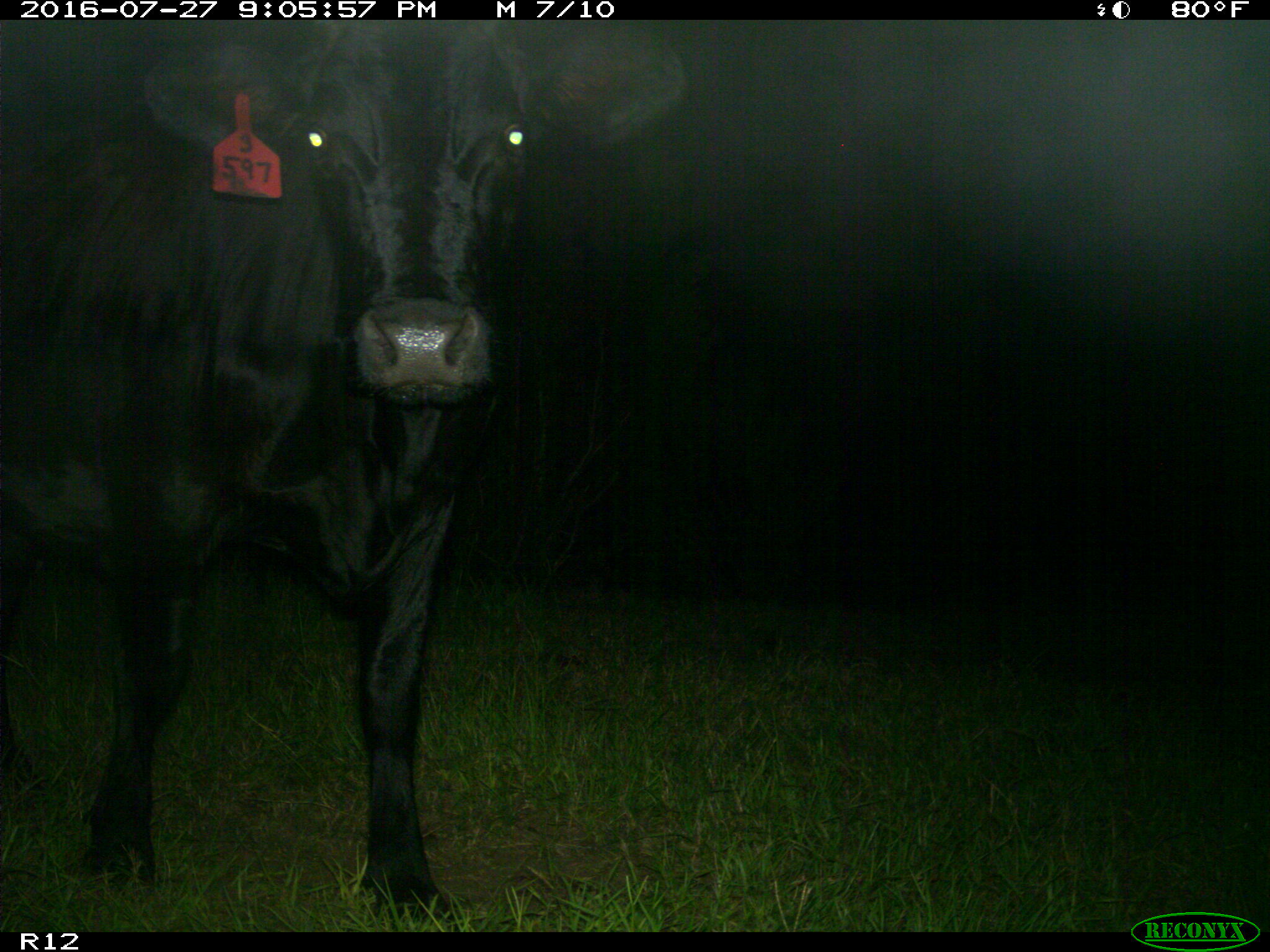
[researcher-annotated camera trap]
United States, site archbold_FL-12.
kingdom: Animalia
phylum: Chordata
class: Mammalia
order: Artiodactyla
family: Bovidae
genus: Bos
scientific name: Bos taurus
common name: domestic cow